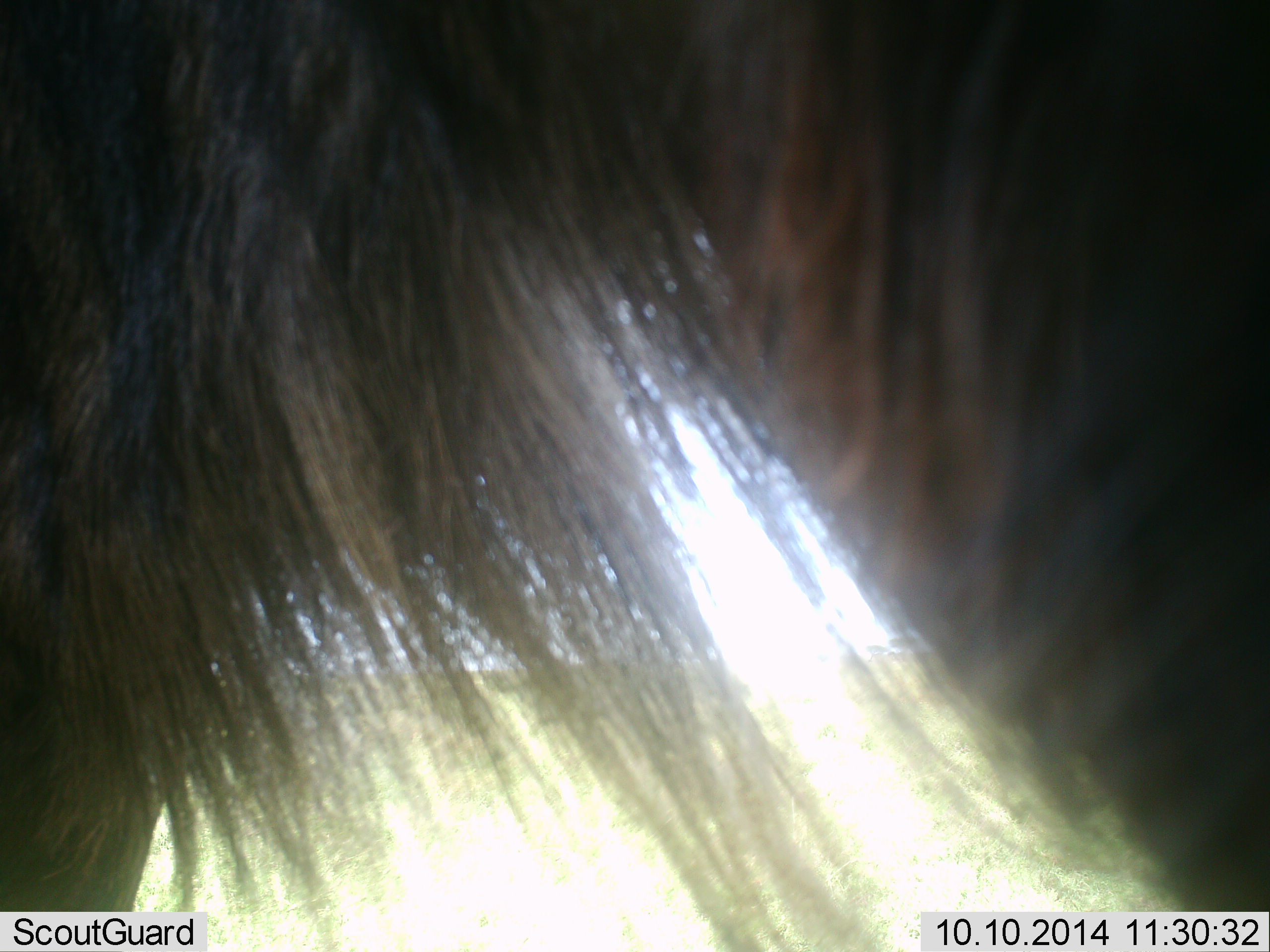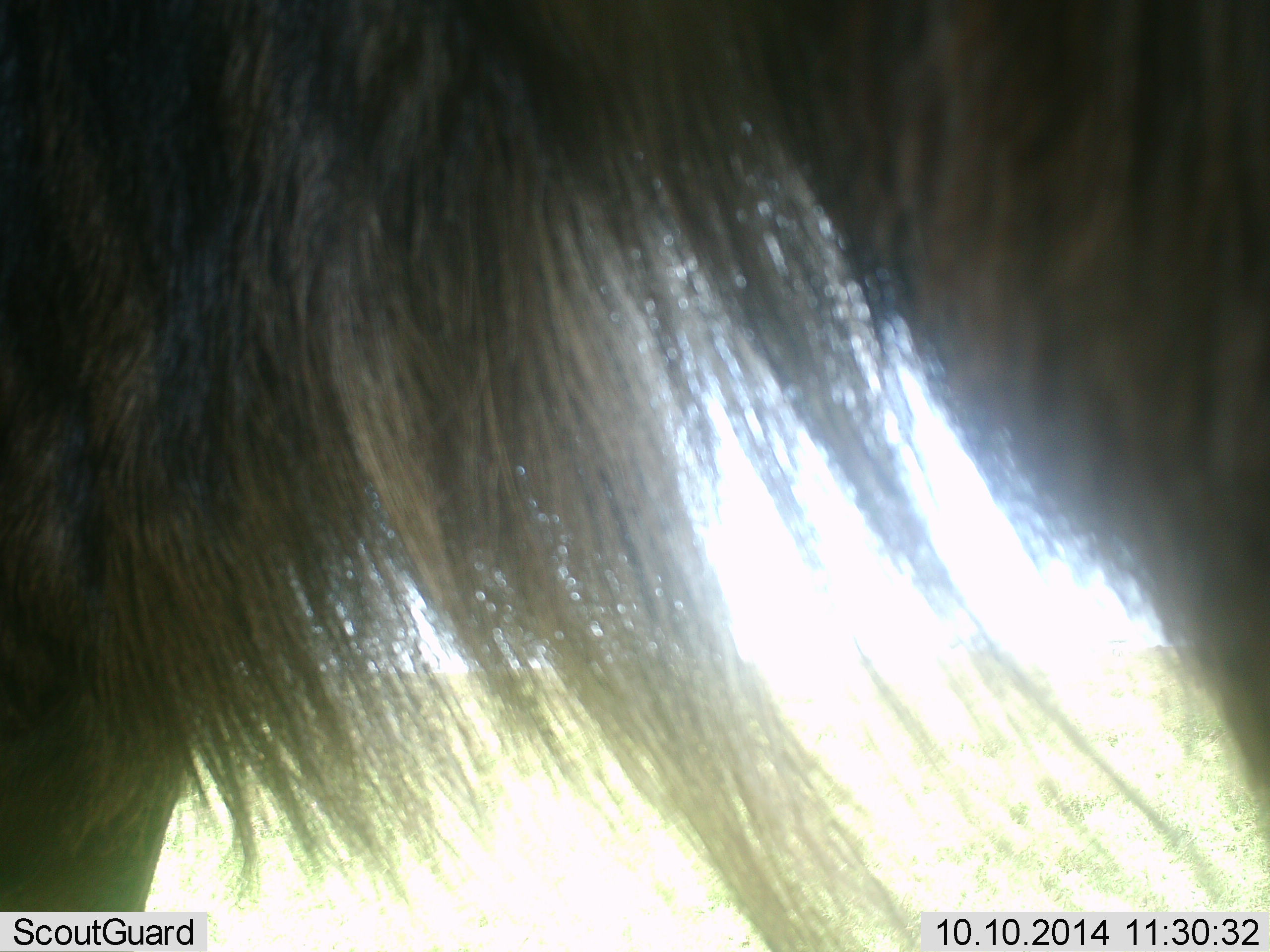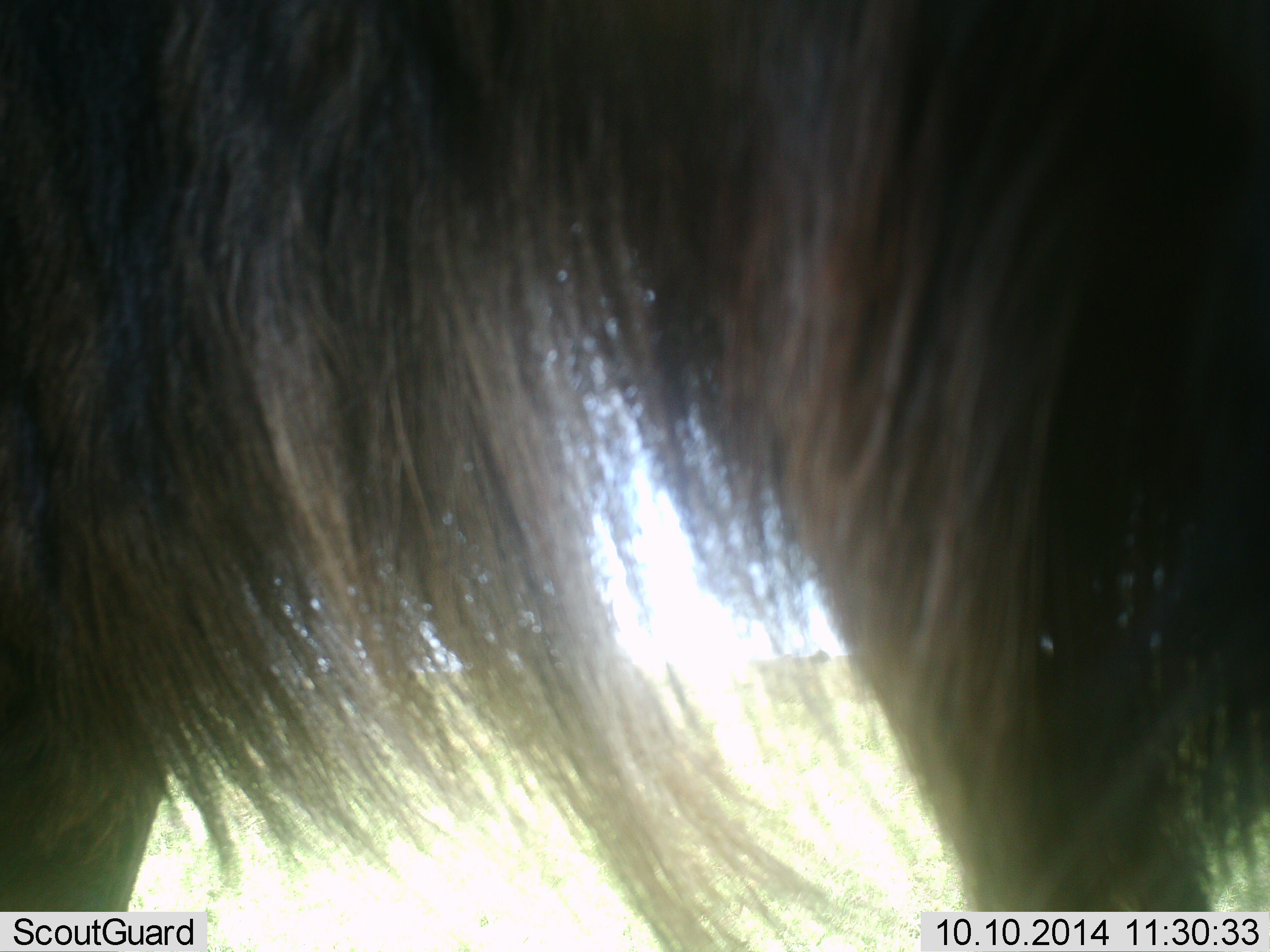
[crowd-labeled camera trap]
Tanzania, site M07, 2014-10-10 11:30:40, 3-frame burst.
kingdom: Animalia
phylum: Chordata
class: Mammalia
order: Artiodactyla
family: Bovidae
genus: Connochaetes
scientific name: Connochaetes taurinus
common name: blue wildebeest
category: wildebeest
Wildebeest (blue wildebeest) (Connochaetes taurinus), count 1. Behavior (volunteer vote fractions): standing 90%, resting 0%, moving 10%, interacting 0%. Young present (vote fraction): 0%. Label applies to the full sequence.